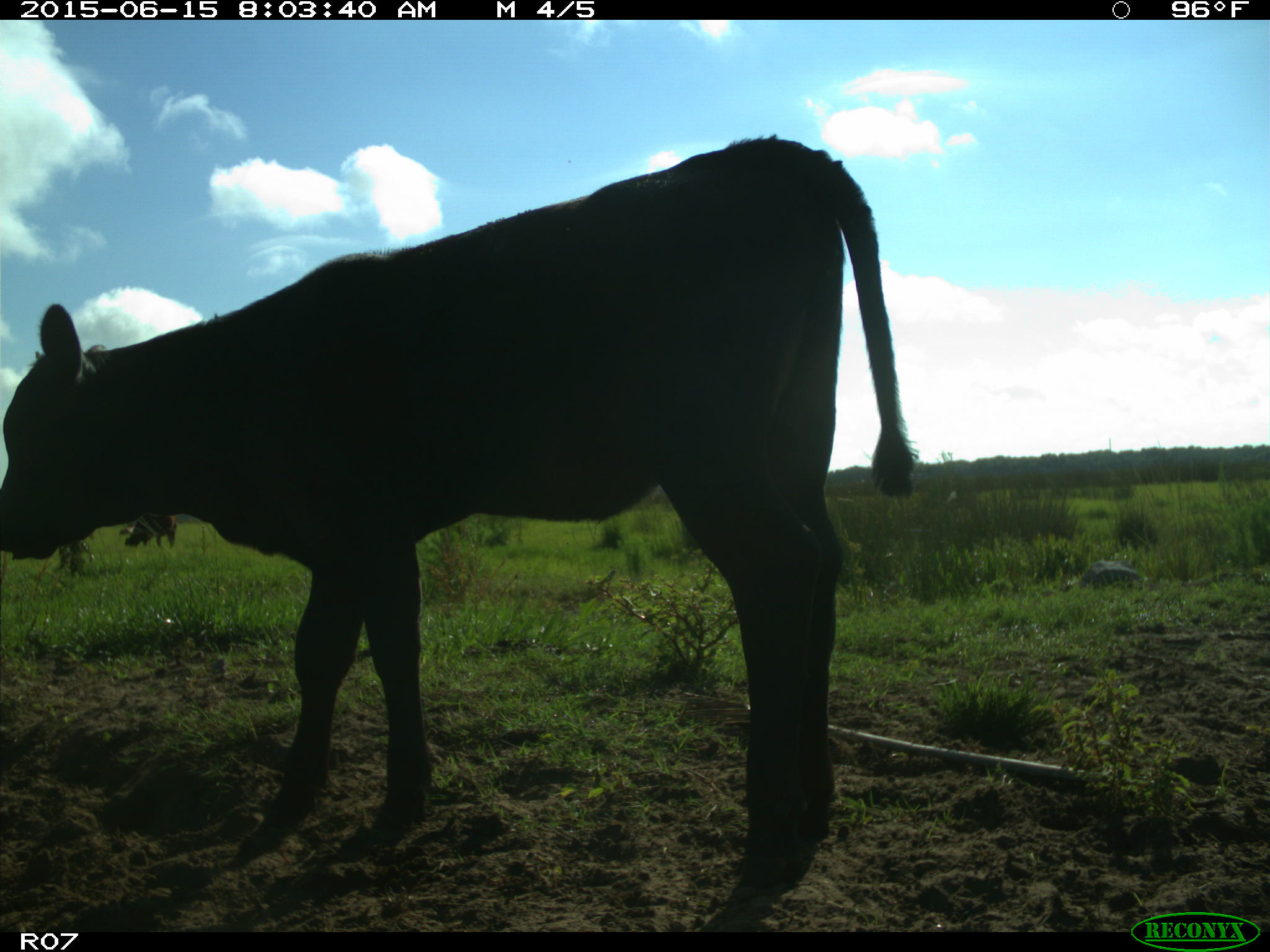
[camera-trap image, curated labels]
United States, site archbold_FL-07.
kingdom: Animalia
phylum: Chordata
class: Mammalia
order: Artiodactyla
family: Bovidae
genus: Bos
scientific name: Bos taurus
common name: domestic cow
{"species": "Bos taurus (domestic cow)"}